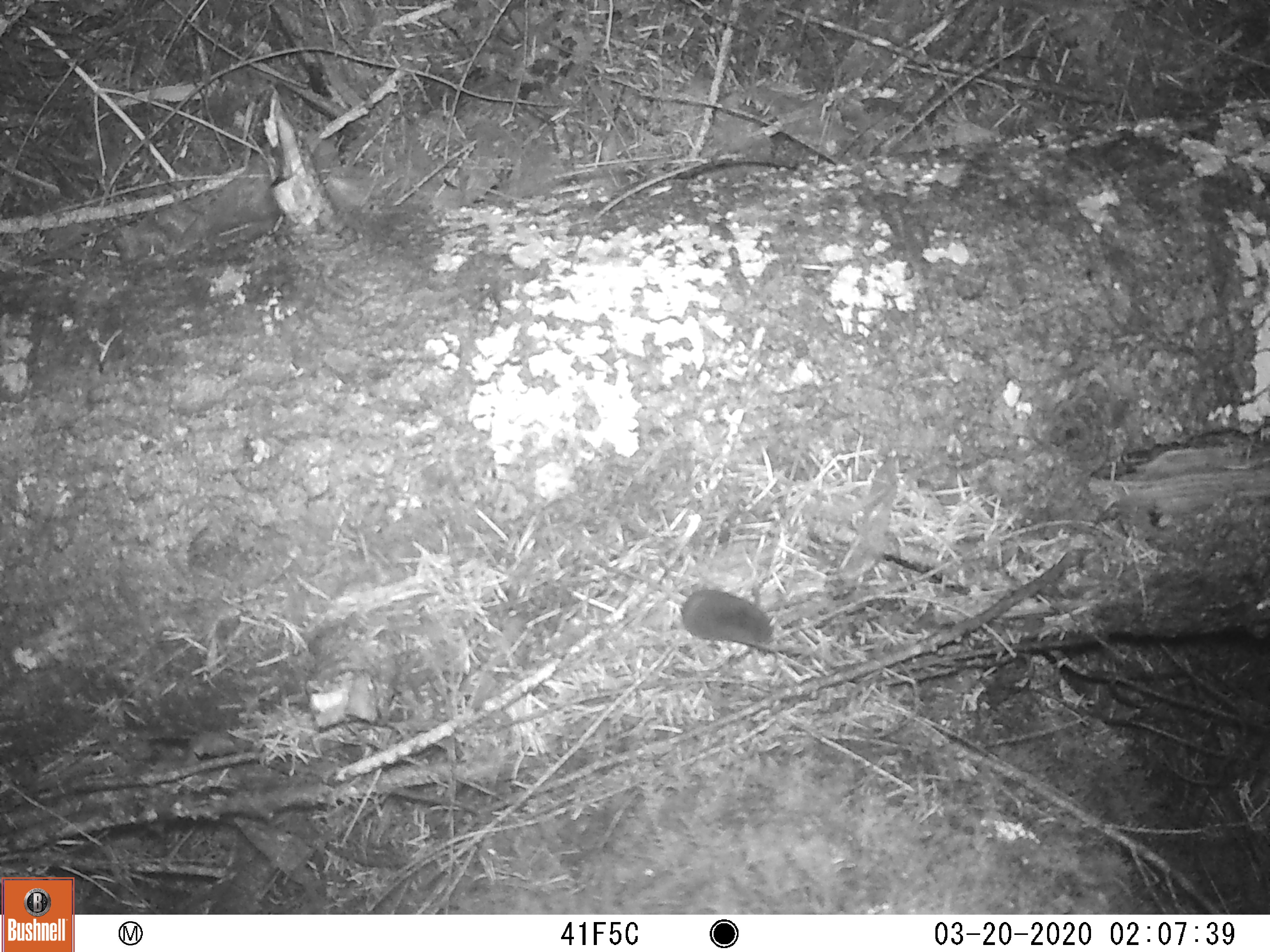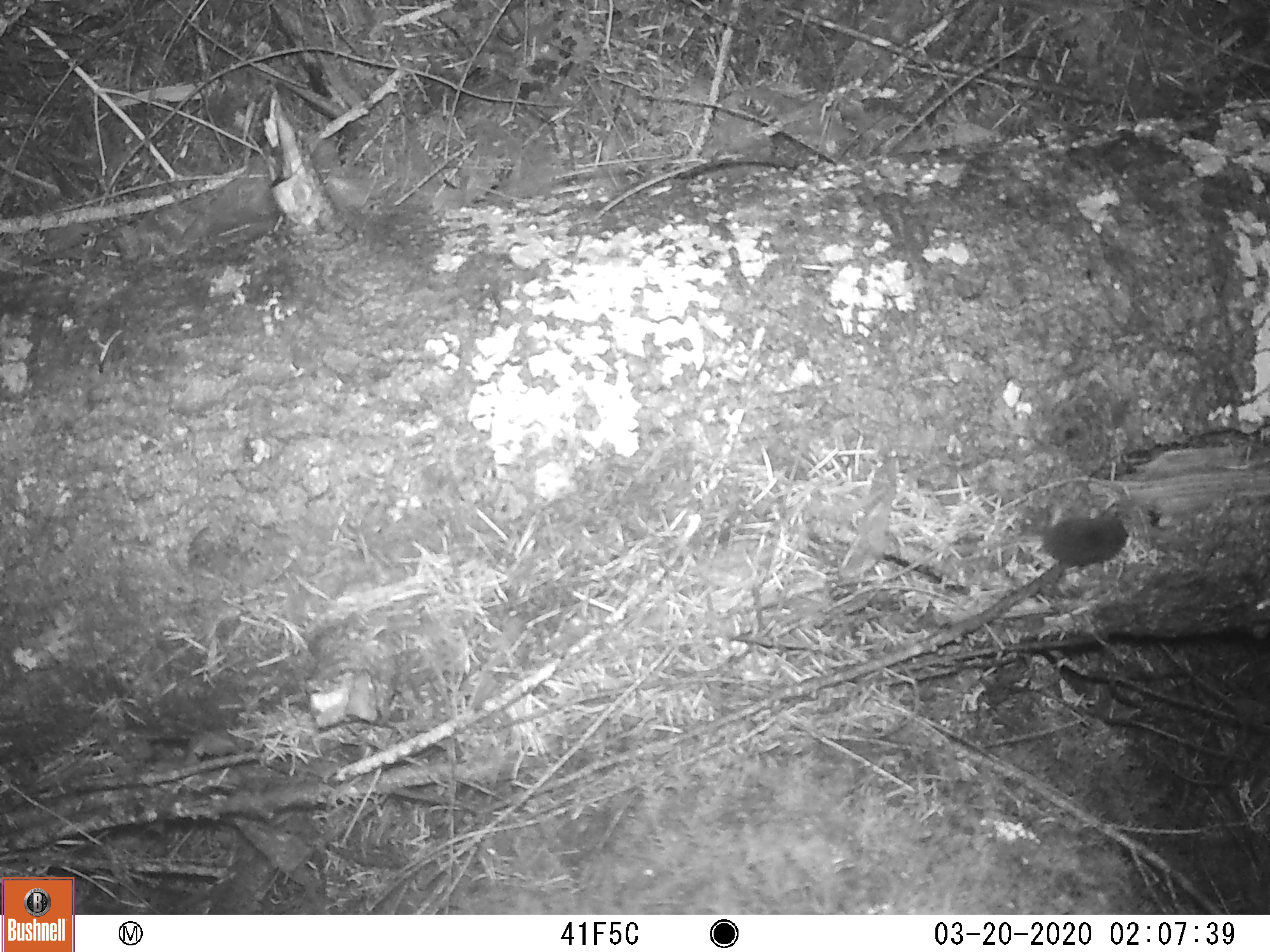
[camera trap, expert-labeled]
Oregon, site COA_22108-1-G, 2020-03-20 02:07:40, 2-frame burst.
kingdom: Animalia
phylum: Chordata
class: Mammalia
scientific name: Mammalia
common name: small mammal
Small mammal (Mammalia).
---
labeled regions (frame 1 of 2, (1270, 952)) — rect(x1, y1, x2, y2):
small mammal: rect(560, 525, 818, 677)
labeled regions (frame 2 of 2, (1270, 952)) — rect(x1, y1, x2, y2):
small mammal: rect(904, 489, 1151, 609)